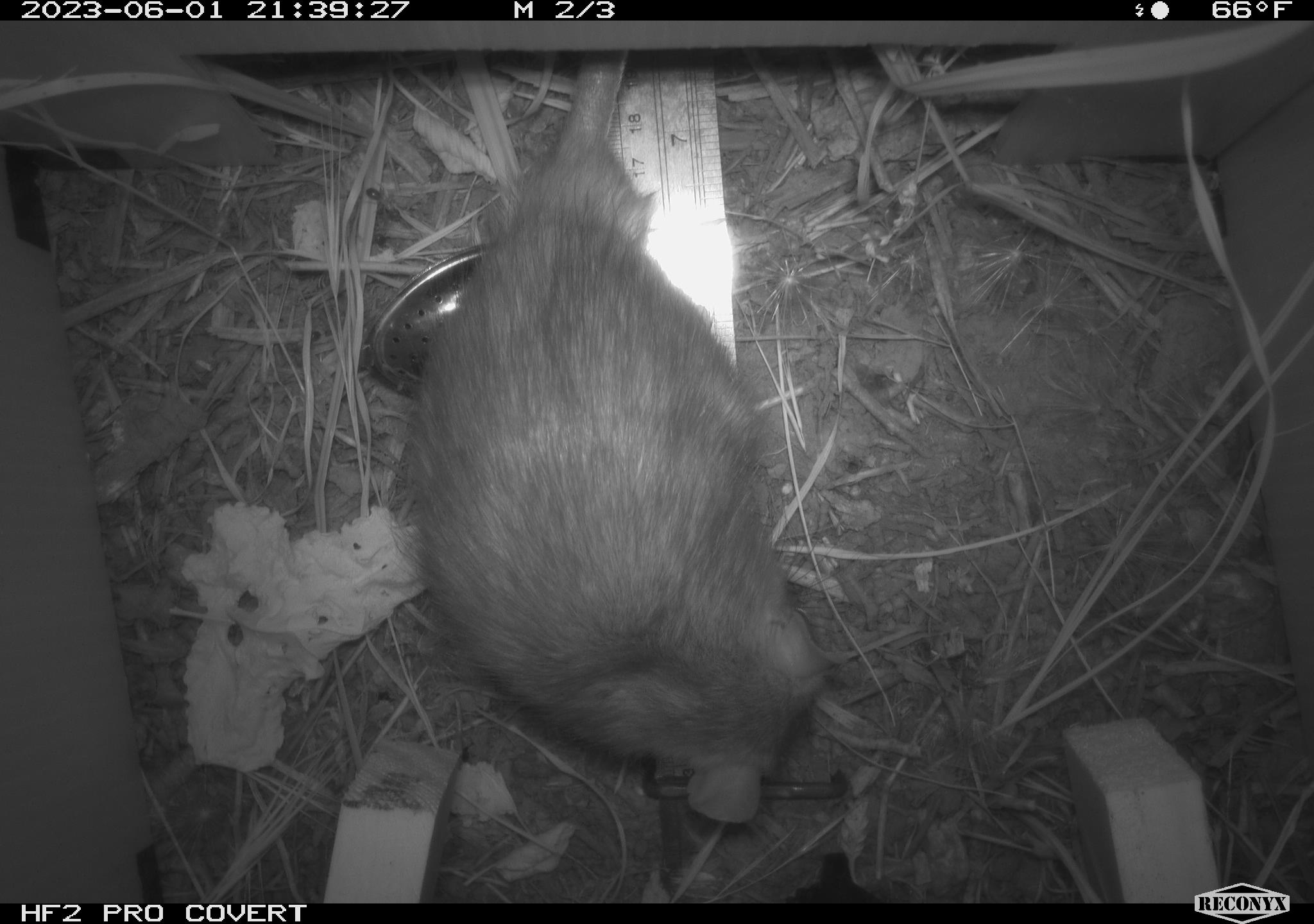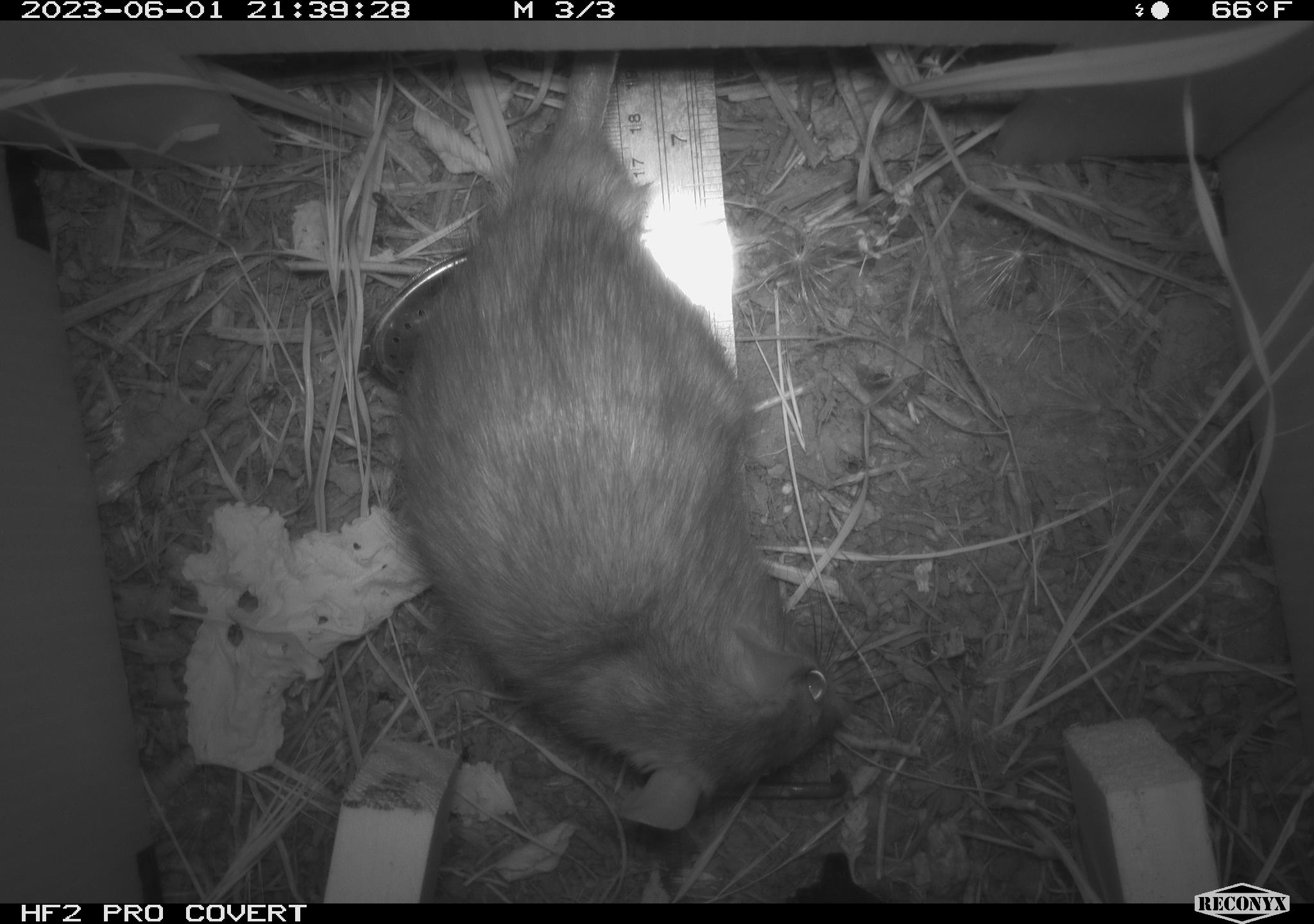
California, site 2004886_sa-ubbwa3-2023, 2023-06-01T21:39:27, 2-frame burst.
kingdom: Animalia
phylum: Chordata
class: Mammalia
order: Rodentia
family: Muridae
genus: Rattus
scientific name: Rattus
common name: rat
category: rattus species